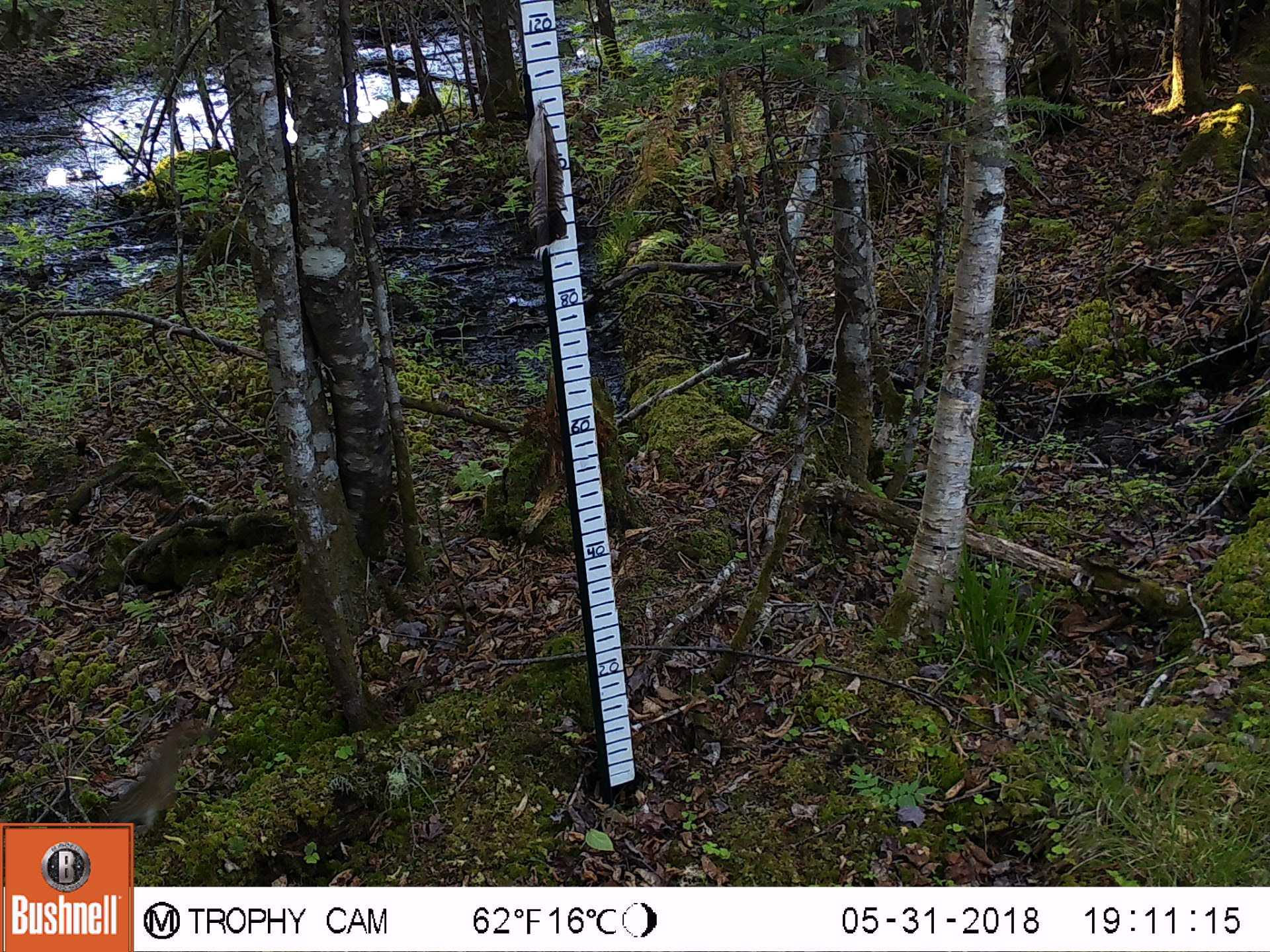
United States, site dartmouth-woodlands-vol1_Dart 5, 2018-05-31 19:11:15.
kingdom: Animalia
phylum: Chordata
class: Mammalia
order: Rodentia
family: Sciuridae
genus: Tamiasciurus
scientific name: Tamiasciurus hudsonicus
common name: red squirrel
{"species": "red squirrel (Tamiasciurus hudsonicus)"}